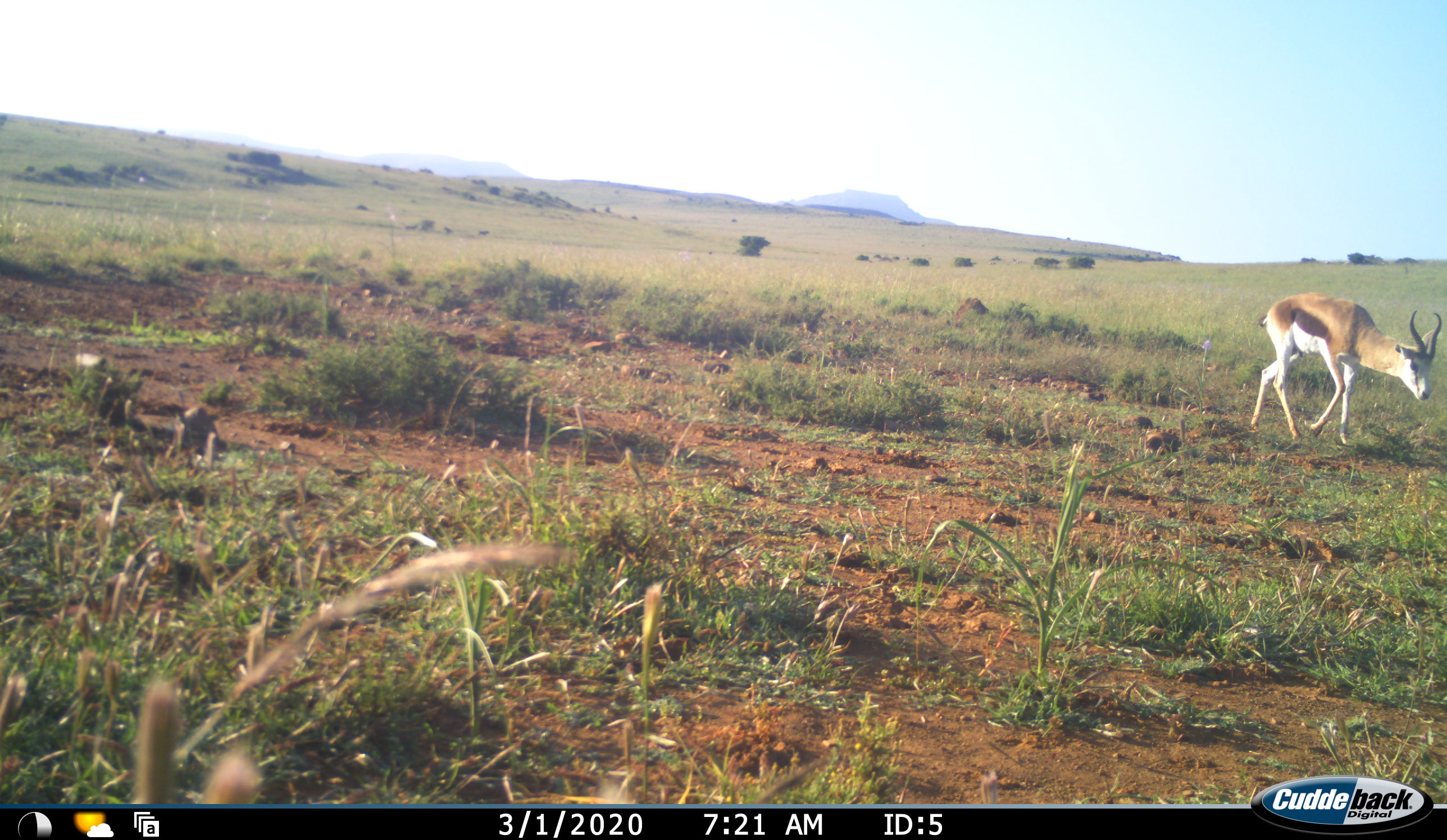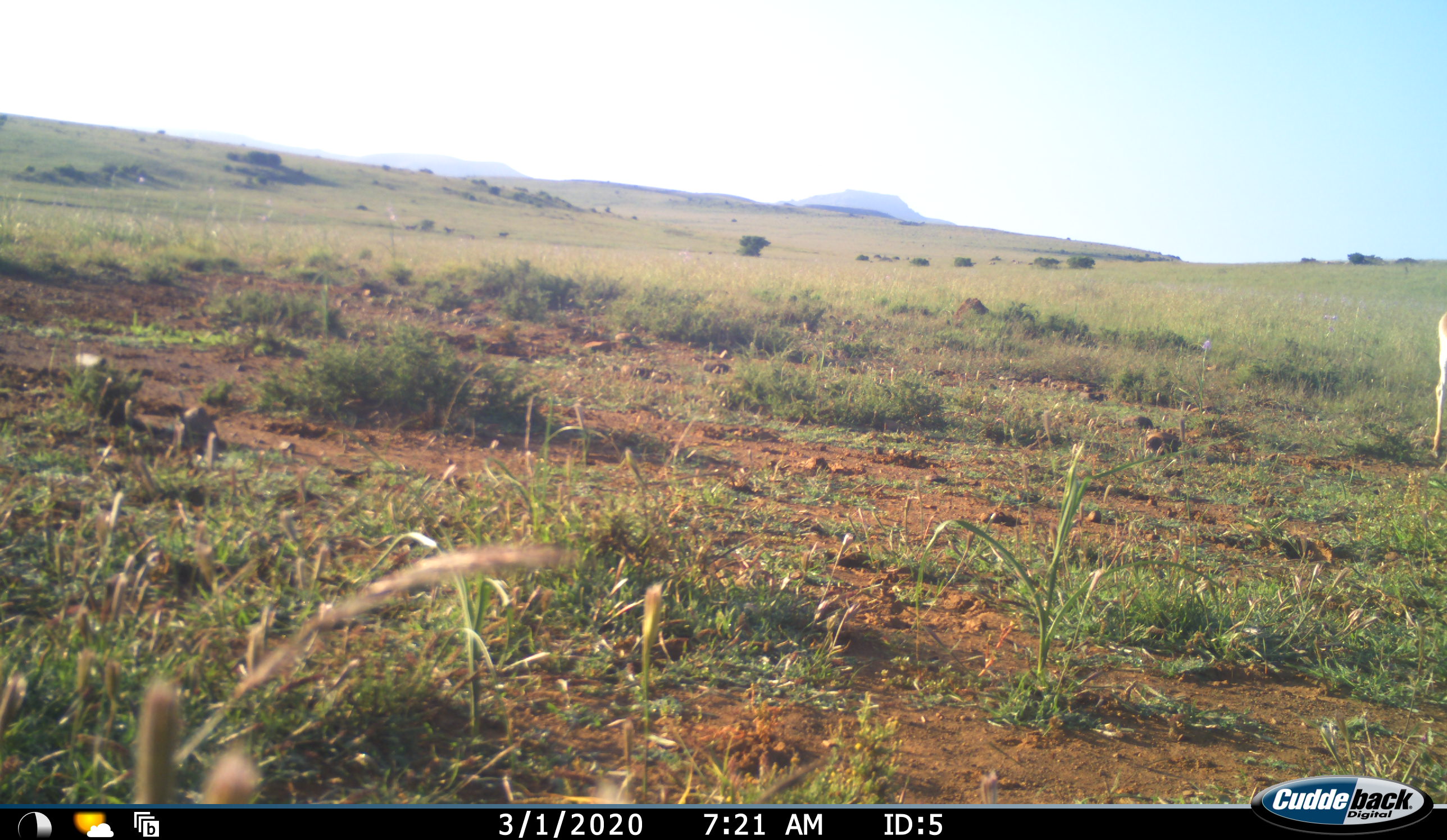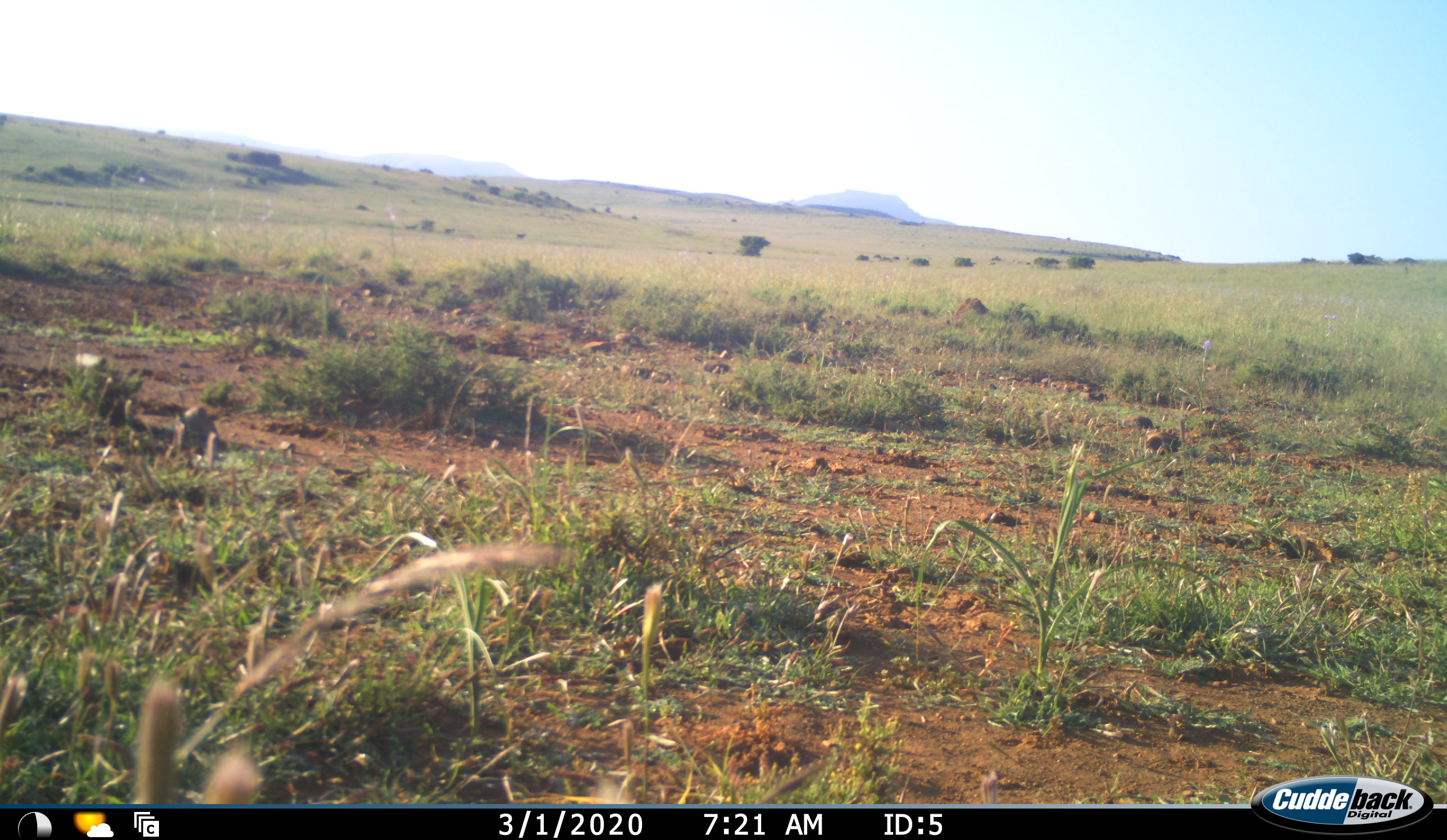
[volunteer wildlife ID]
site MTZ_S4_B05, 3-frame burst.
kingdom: Animalia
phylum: Chordata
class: Mammalia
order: Artiodactyla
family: Bovidae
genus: Antidorcas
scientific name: Antidorcas marsupialis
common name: springbok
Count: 1.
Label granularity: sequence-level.